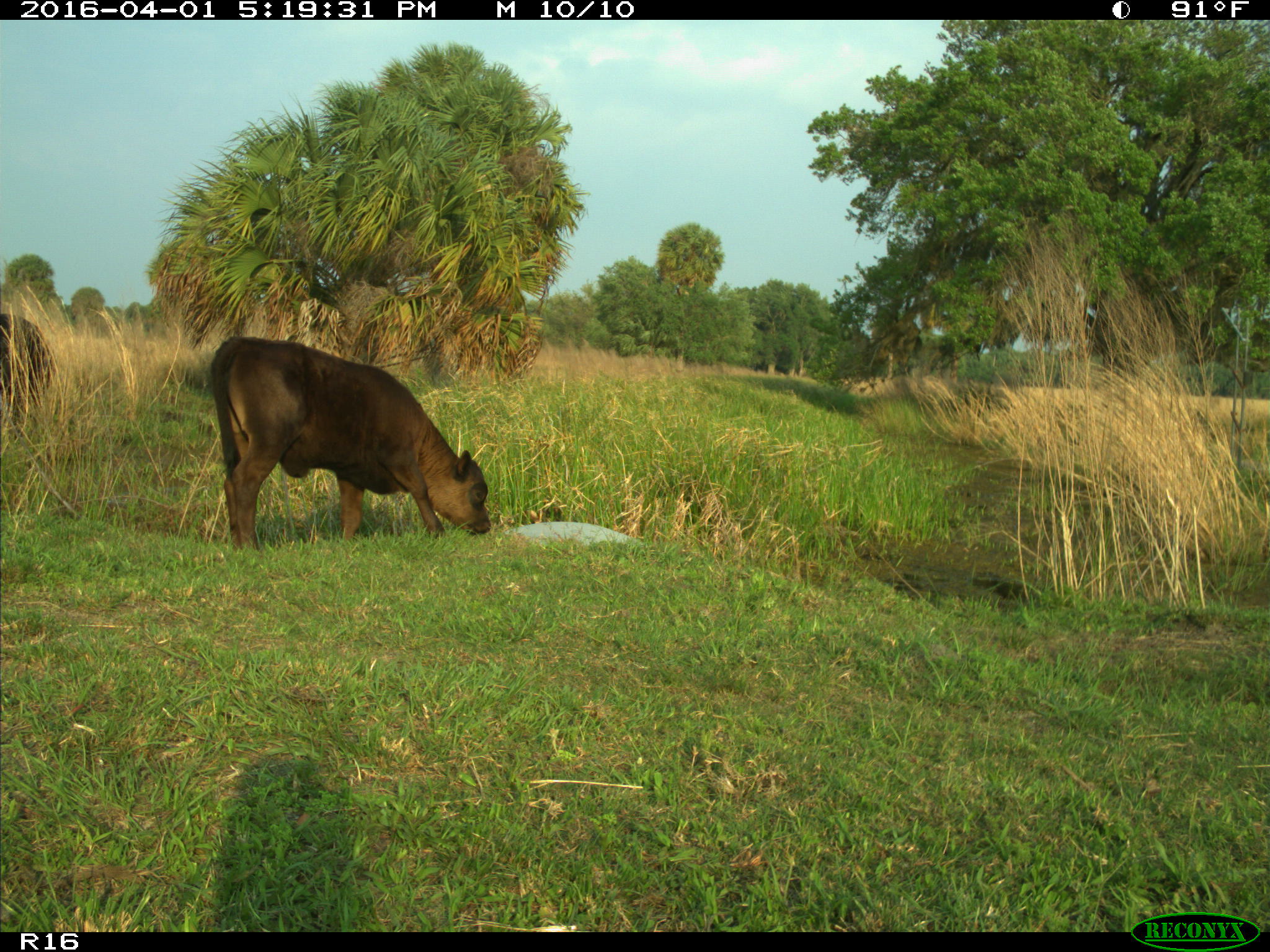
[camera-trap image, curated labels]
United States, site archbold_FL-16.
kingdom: Animalia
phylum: Chordata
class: Mammalia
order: Artiodactyla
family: Bovidae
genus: Bos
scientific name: Bos taurus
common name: domestic cow